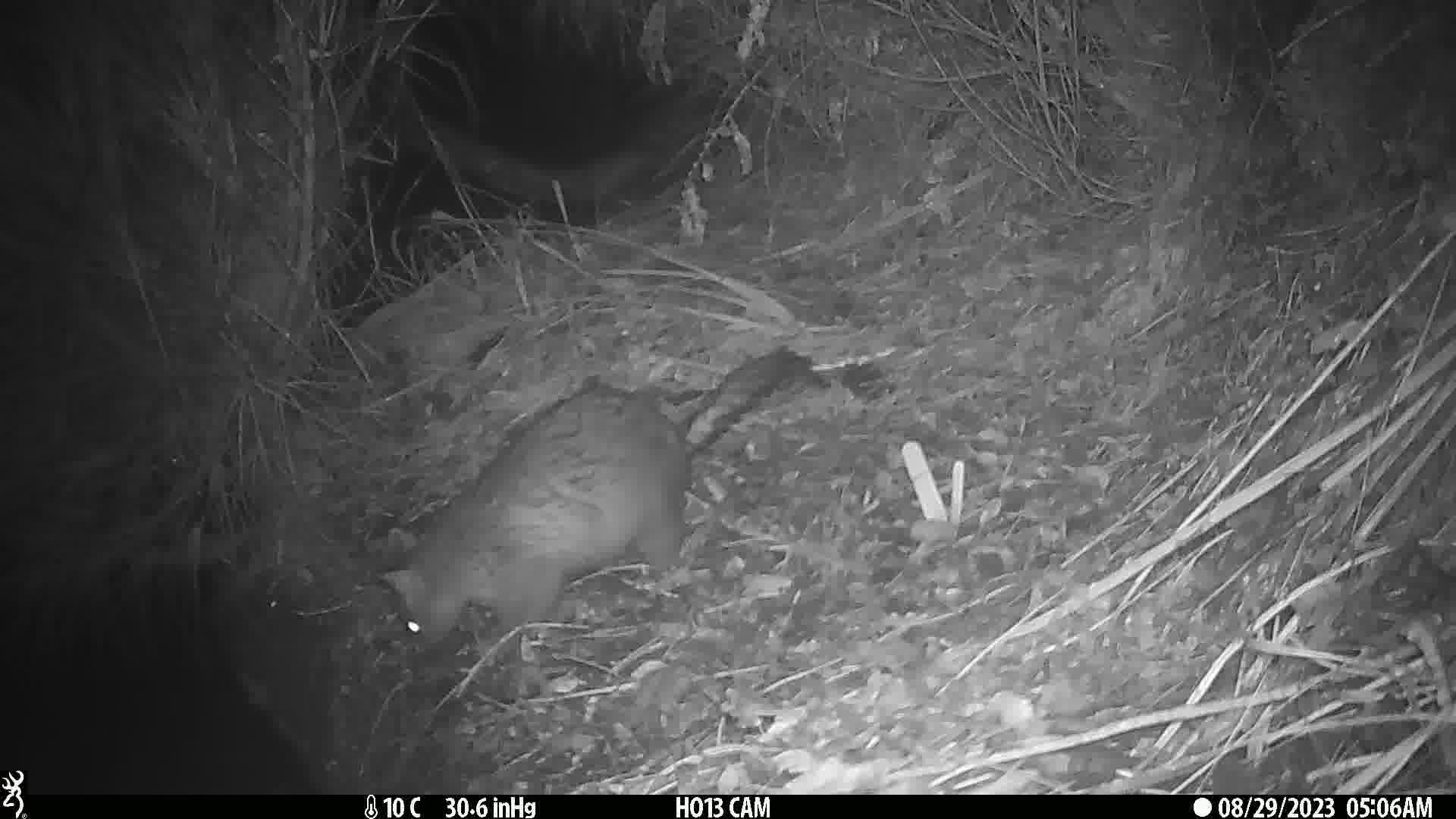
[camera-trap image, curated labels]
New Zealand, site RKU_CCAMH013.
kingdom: Animalia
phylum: Chordata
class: Mammalia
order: Diprotodontia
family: Phalangeridae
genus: Trichosurus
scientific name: Trichosurus vulpecula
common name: common brushtail possum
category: possum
Possum (common brushtail possum) (Trichosurus vulpecula).